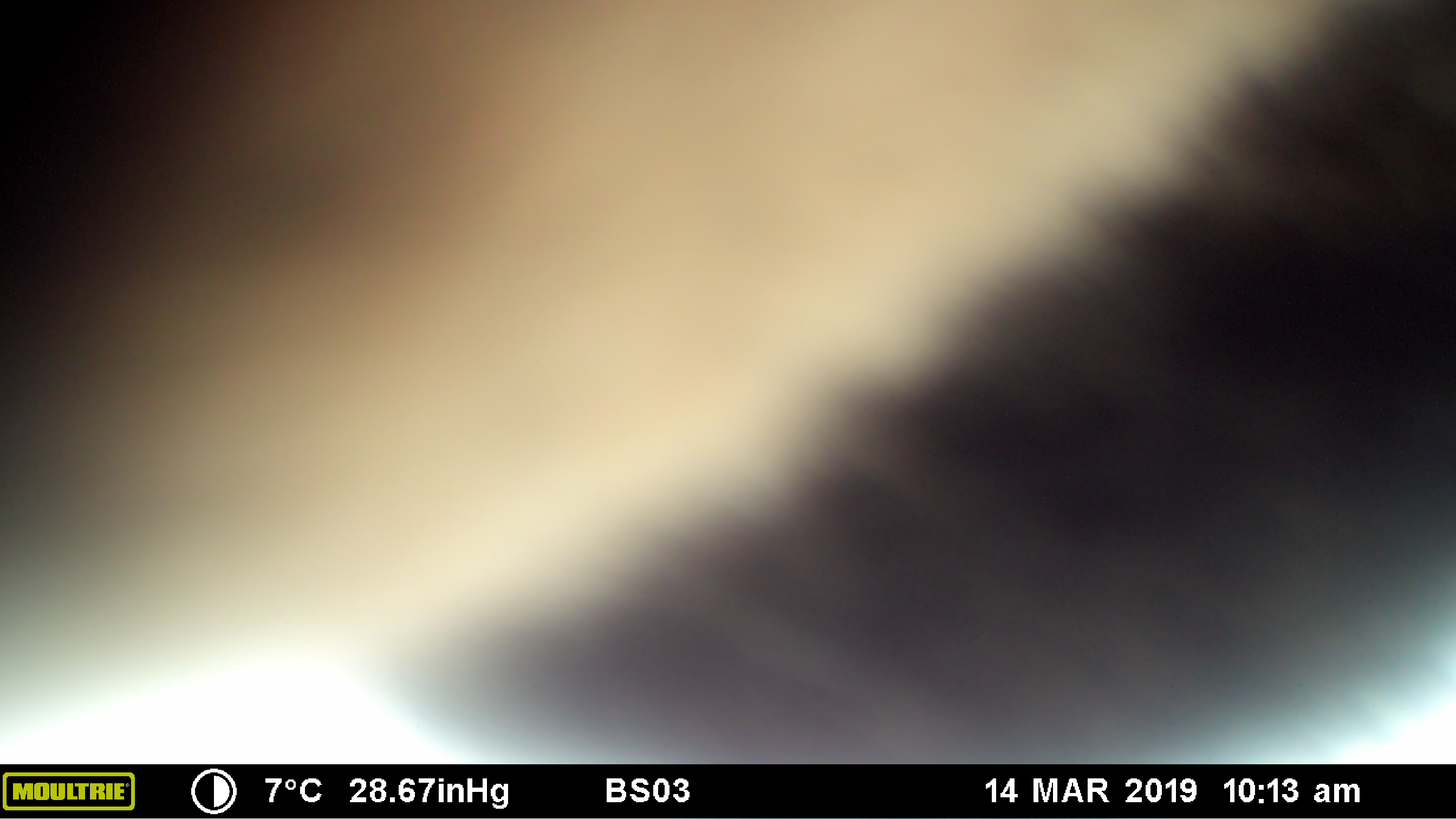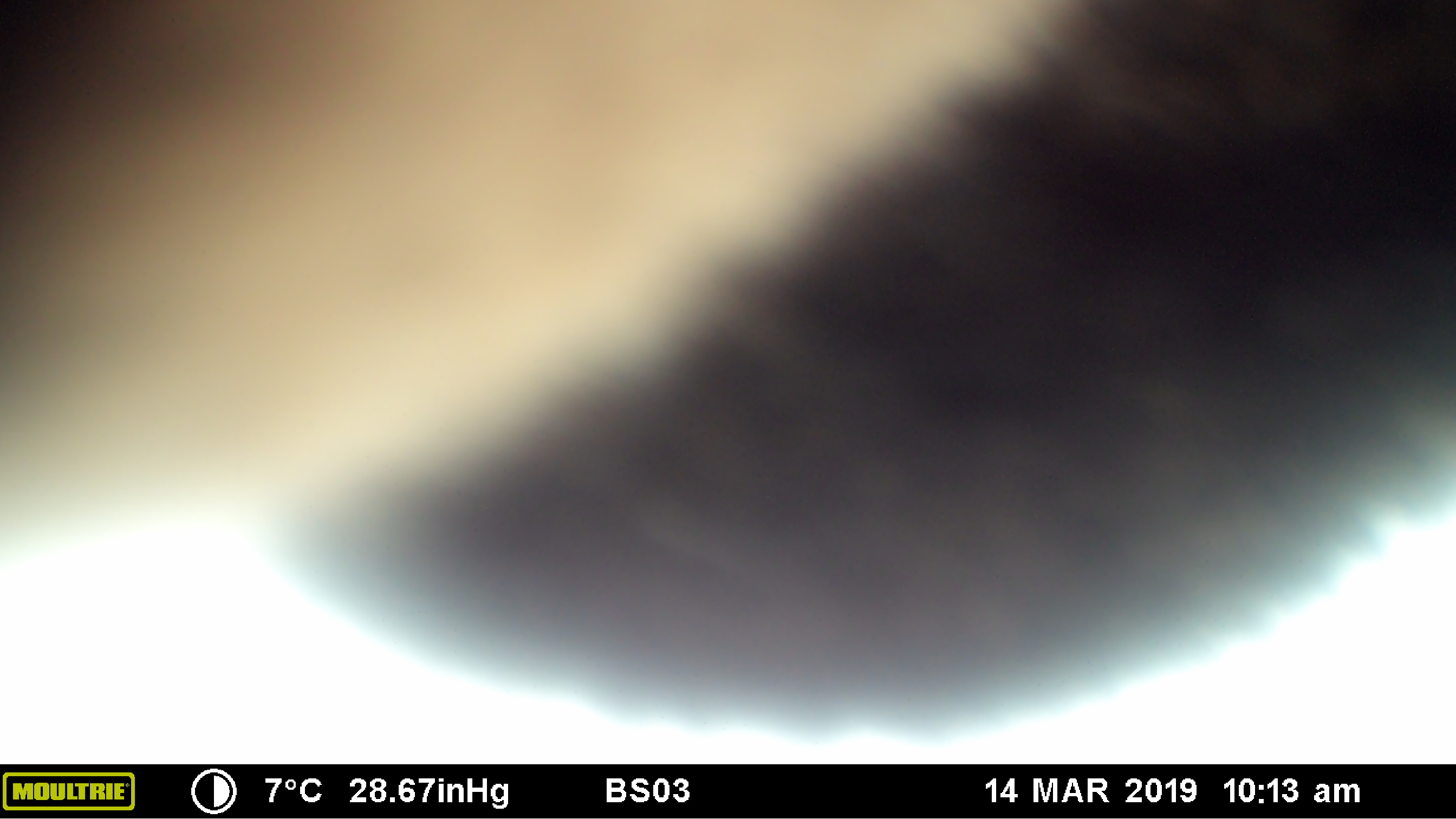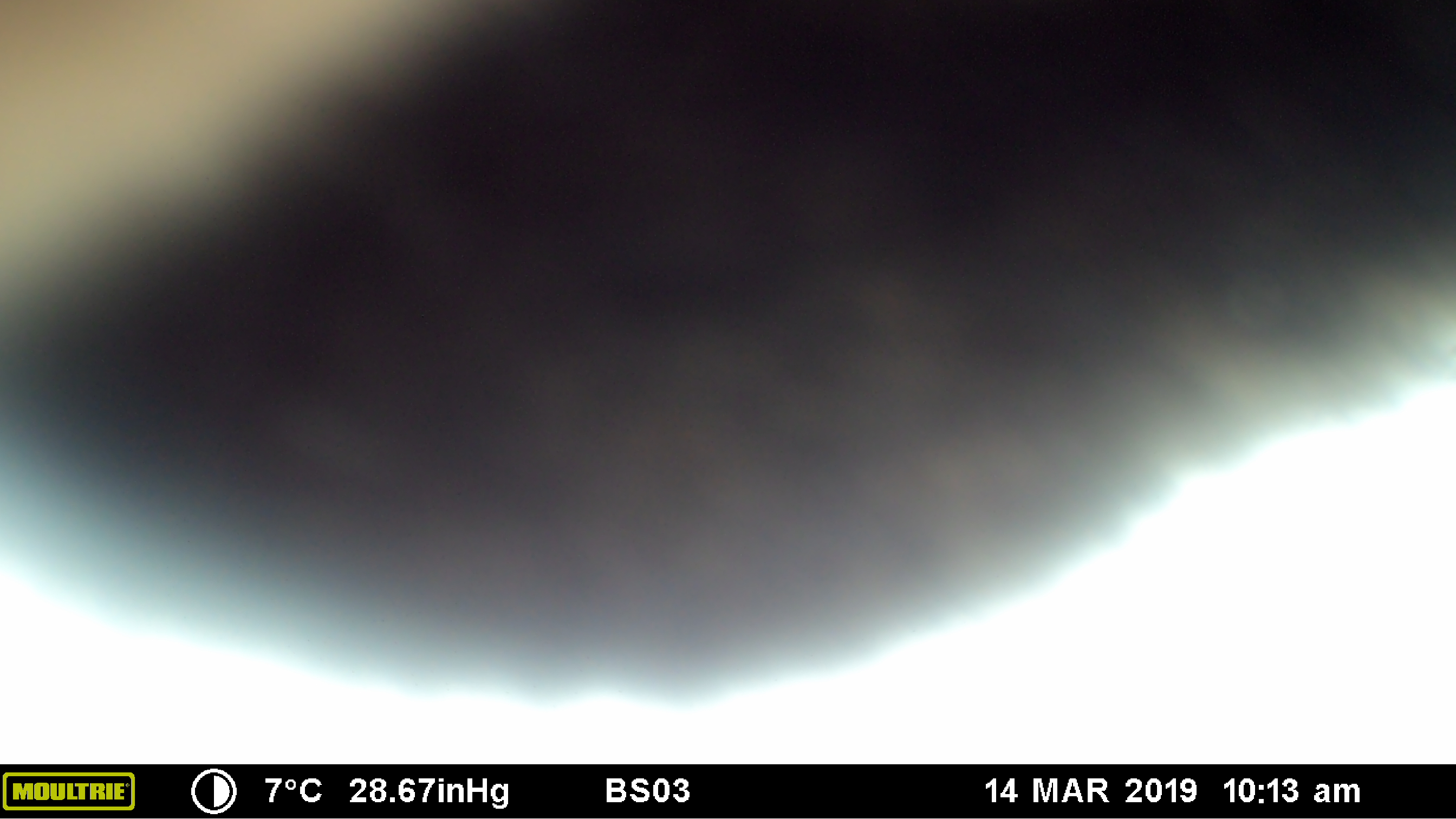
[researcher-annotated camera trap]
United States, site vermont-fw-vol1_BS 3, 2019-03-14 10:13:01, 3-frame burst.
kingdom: Animalia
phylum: Chordata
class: Mammalia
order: Artiodactyla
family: Cervidae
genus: Alces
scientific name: Alces alces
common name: moose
Moose (Alces alces).